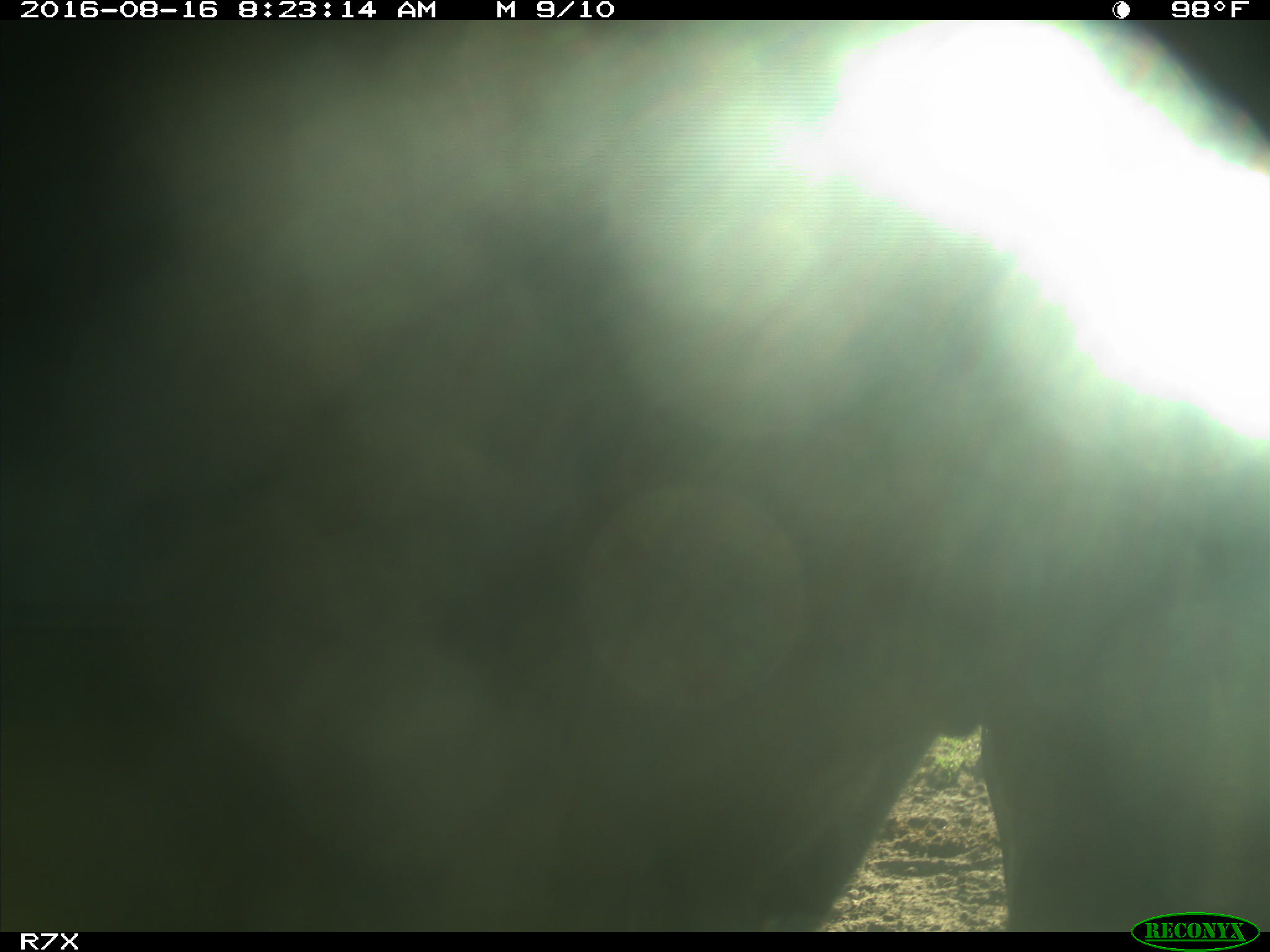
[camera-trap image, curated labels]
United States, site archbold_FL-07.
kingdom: Animalia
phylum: Chordata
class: Mammalia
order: Artiodactyla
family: Bovidae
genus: Bos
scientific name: Bos taurus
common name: domestic cow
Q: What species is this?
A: Bos taurus (domestic cow).